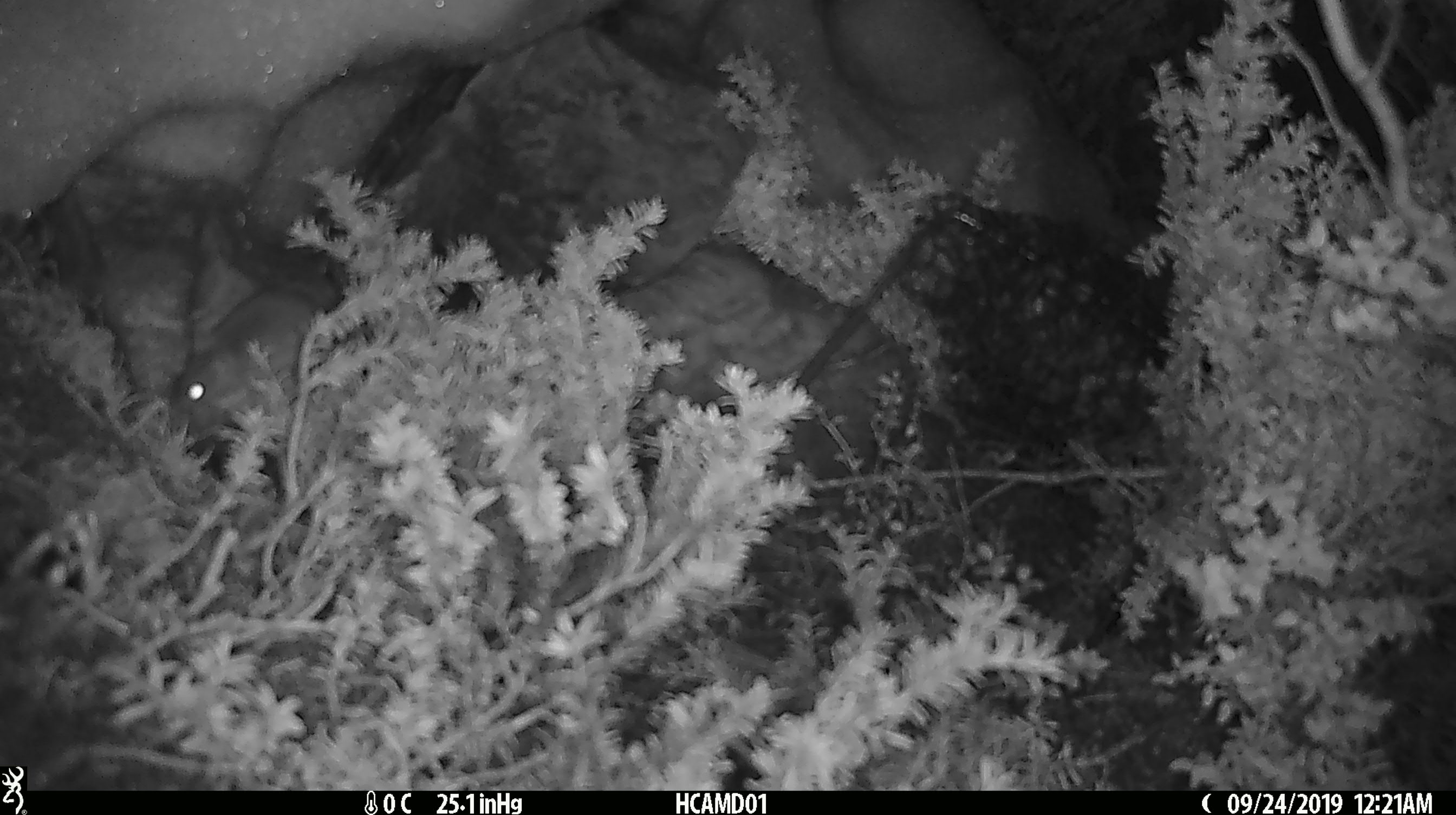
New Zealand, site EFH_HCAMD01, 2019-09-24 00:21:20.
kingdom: Animalia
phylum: Chordata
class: Mammalia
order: Rodentia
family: Muridae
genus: Mus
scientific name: Mus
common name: mouse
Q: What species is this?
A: Mouse (Mus).